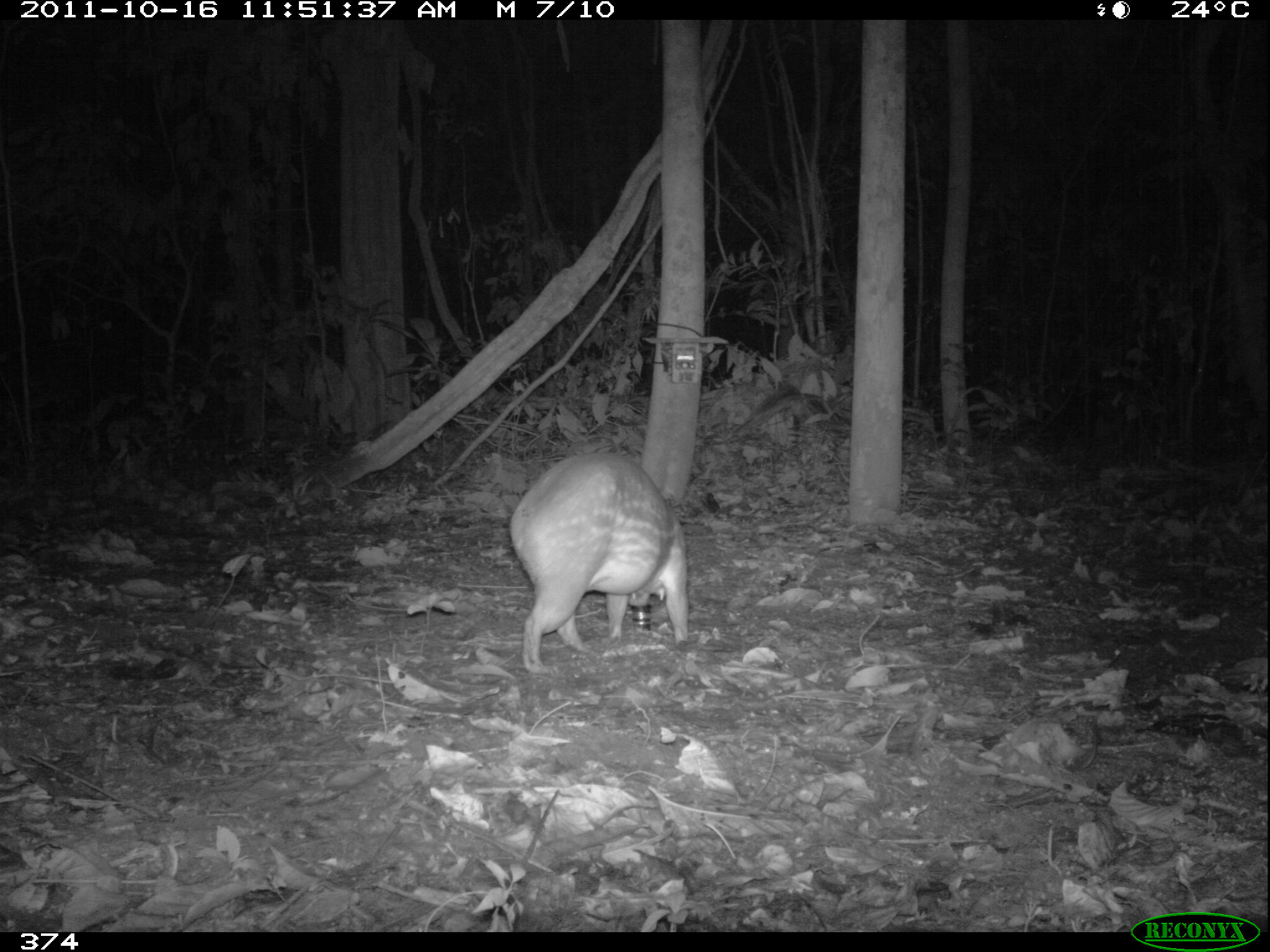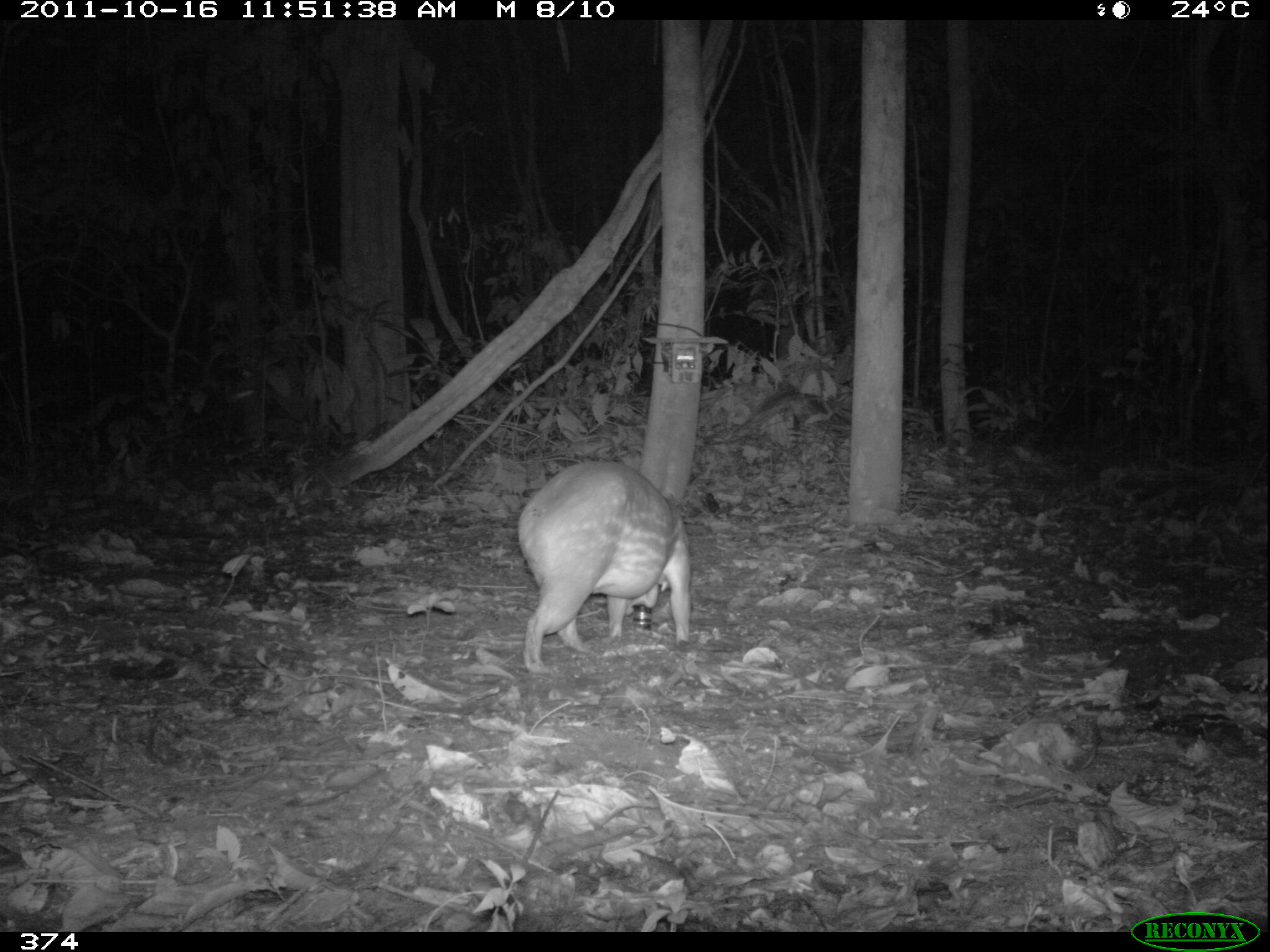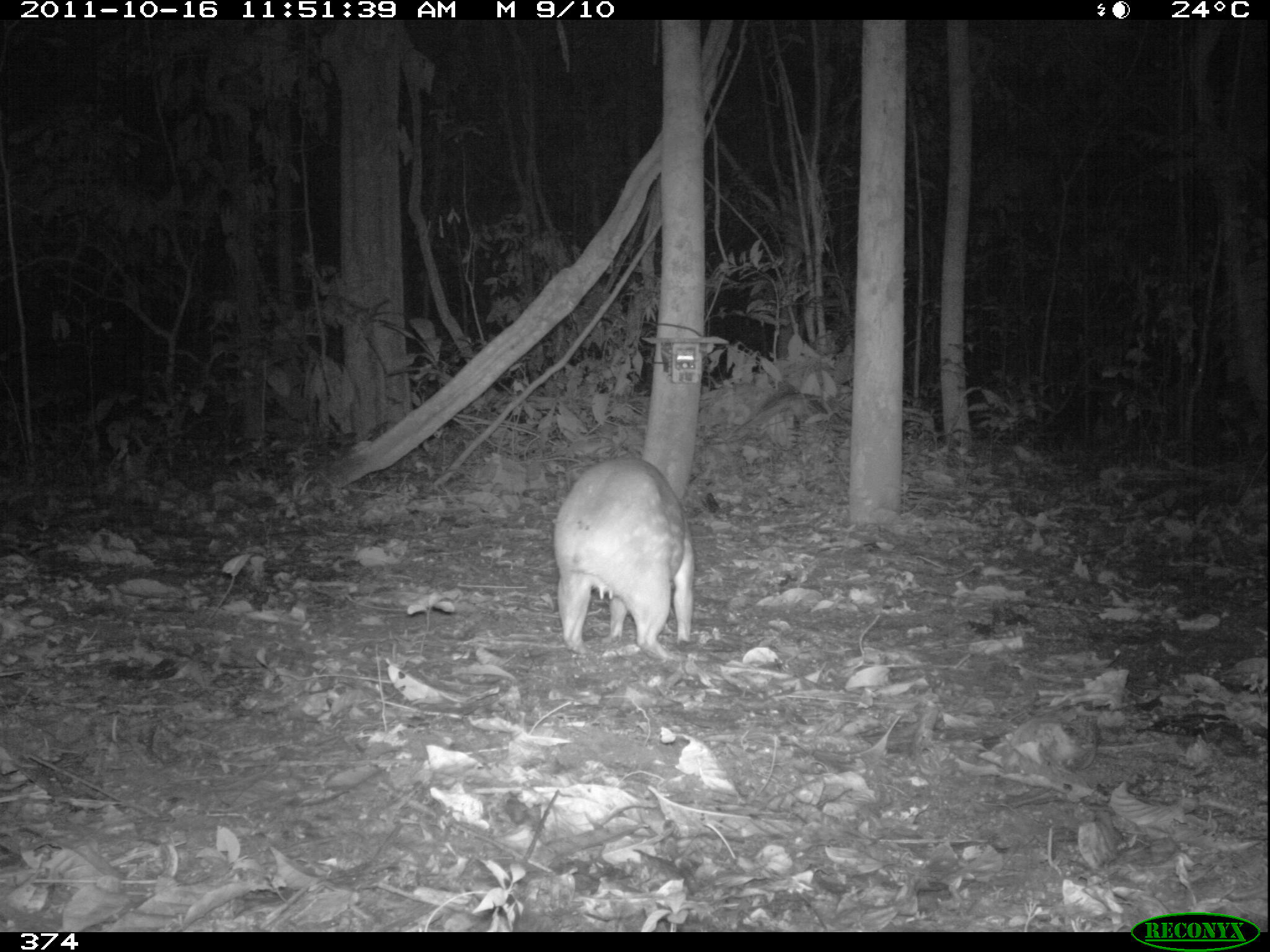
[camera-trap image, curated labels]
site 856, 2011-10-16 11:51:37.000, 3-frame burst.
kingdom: Animalia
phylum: Chordata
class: Mammalia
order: Rodentia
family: Cuniculidae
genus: Cuniculus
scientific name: Cuniculus paca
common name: spotted paca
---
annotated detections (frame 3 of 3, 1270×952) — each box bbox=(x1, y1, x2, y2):
cuniculus paca: bbox=(551, 456, 696, 664)